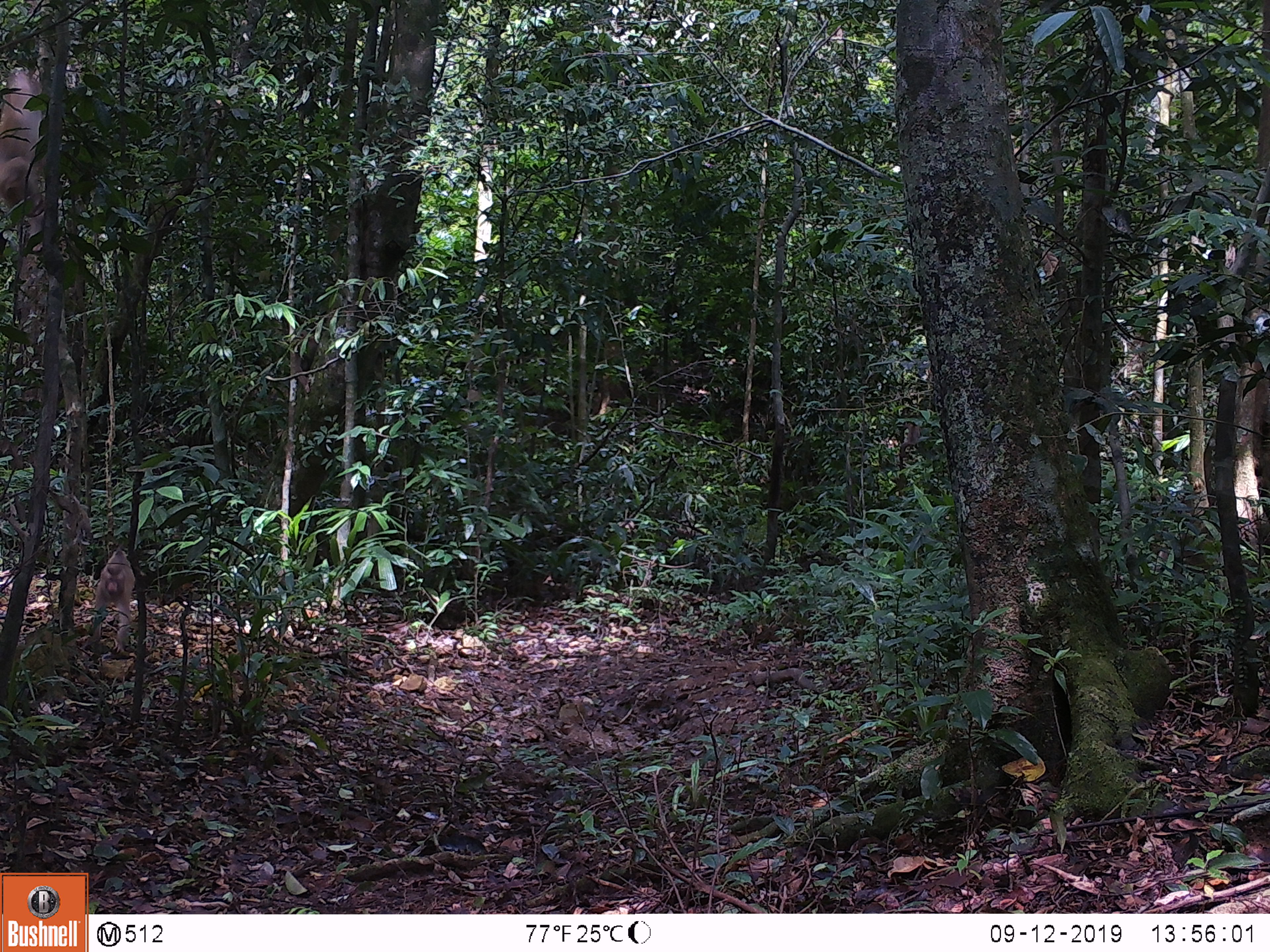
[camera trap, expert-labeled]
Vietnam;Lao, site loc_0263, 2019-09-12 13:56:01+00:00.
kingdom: Animalia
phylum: Chordata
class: Mammalia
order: Primates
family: Cercopithecidae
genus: Macaca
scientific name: Macaca nemestrina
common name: pig-tailed macaque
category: pig tailed macaque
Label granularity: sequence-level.